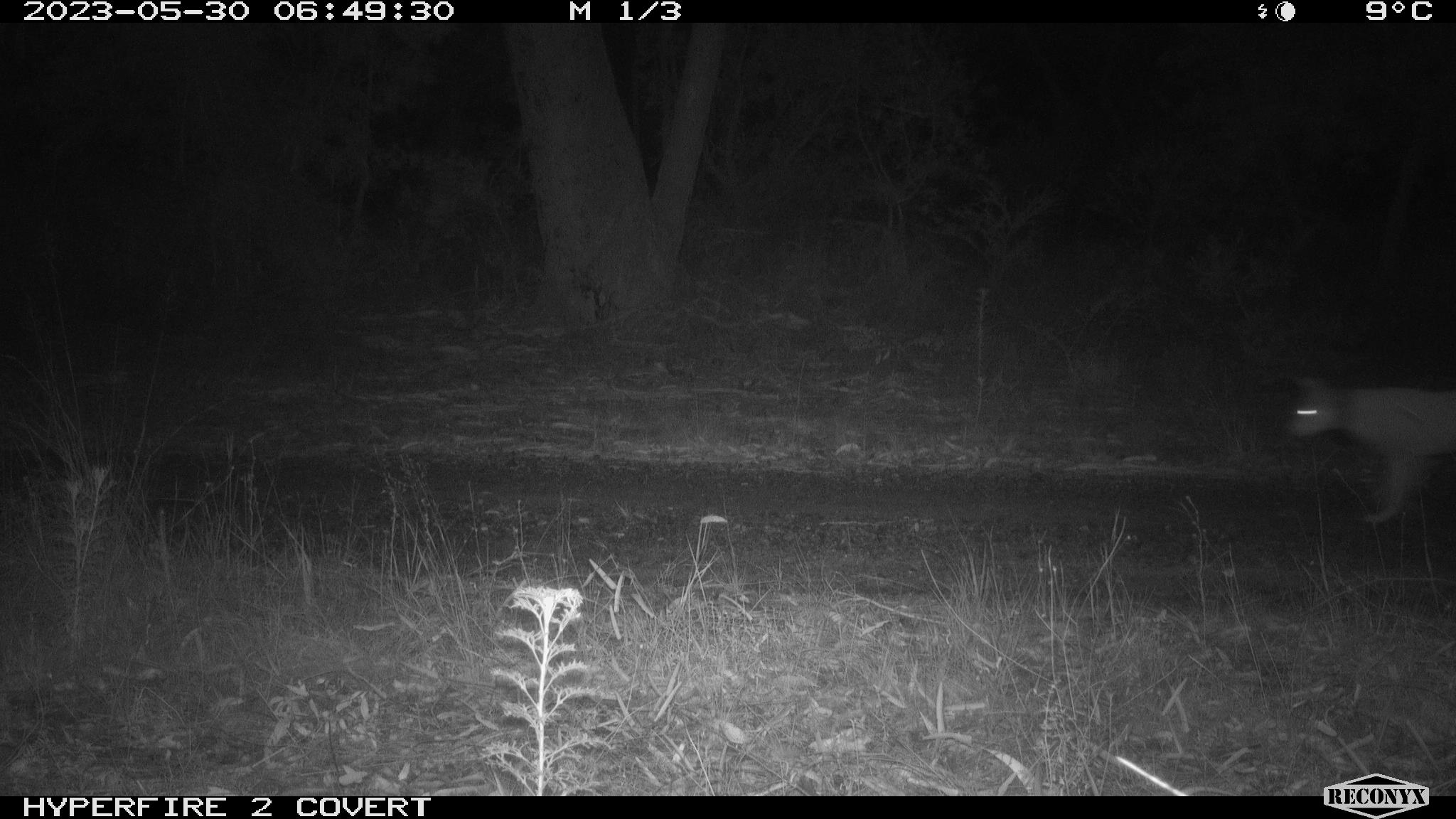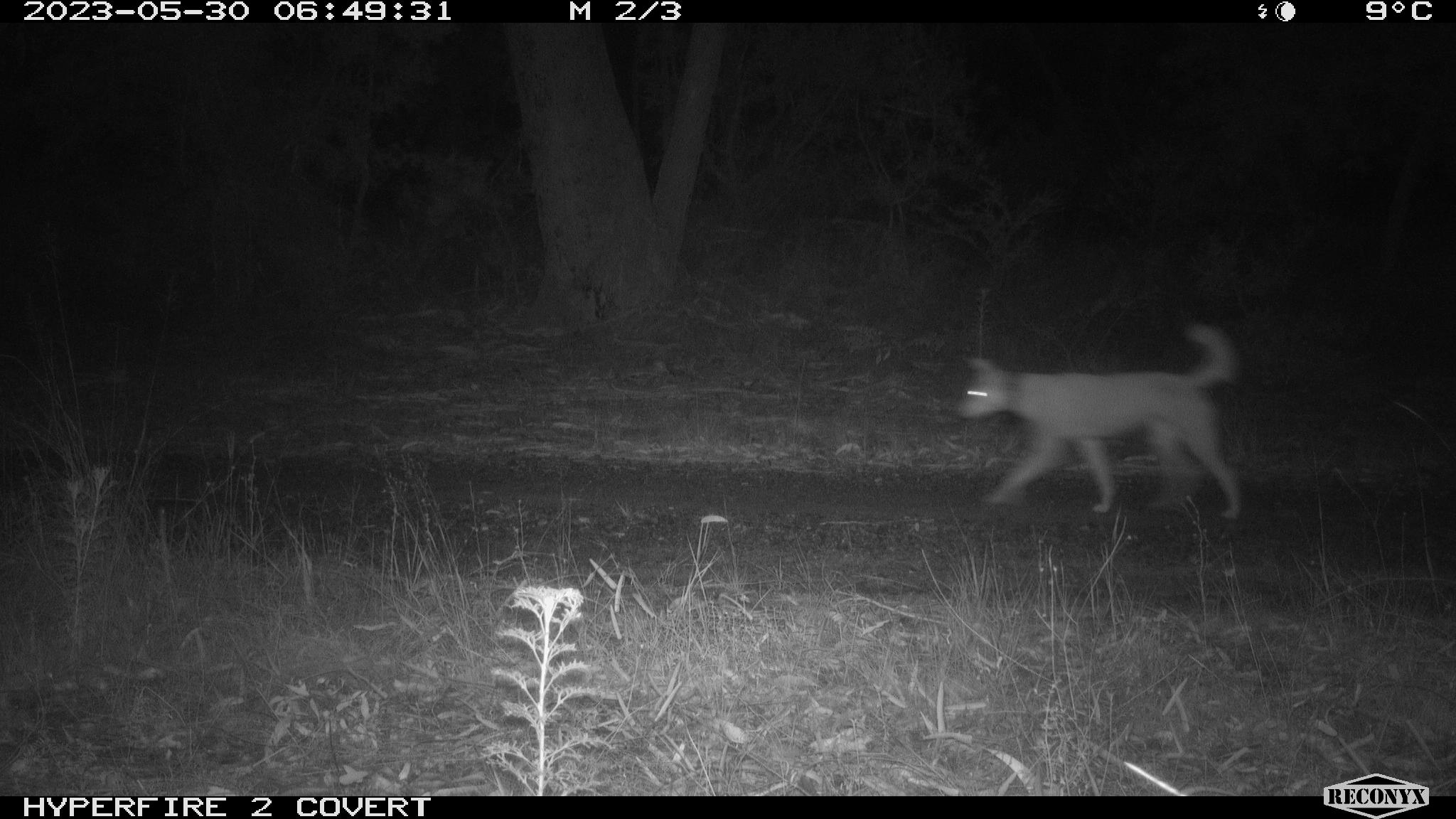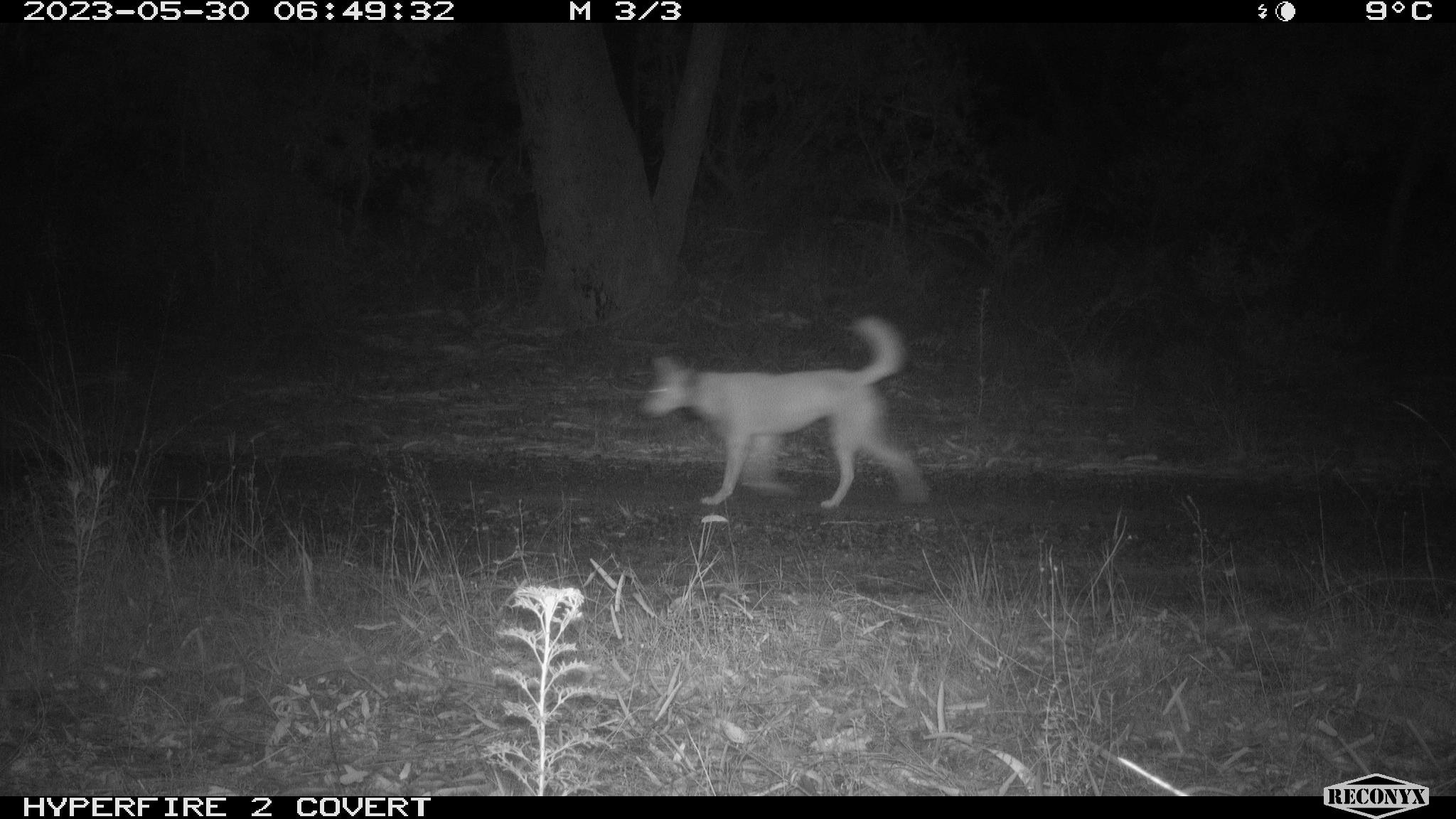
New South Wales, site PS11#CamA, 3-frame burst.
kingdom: Animalia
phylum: Chordata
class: Mammalia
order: Carnivora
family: Canidae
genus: Canis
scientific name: Canis familiaris dingo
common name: dingo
Dingo (Canis familiaris dingo).